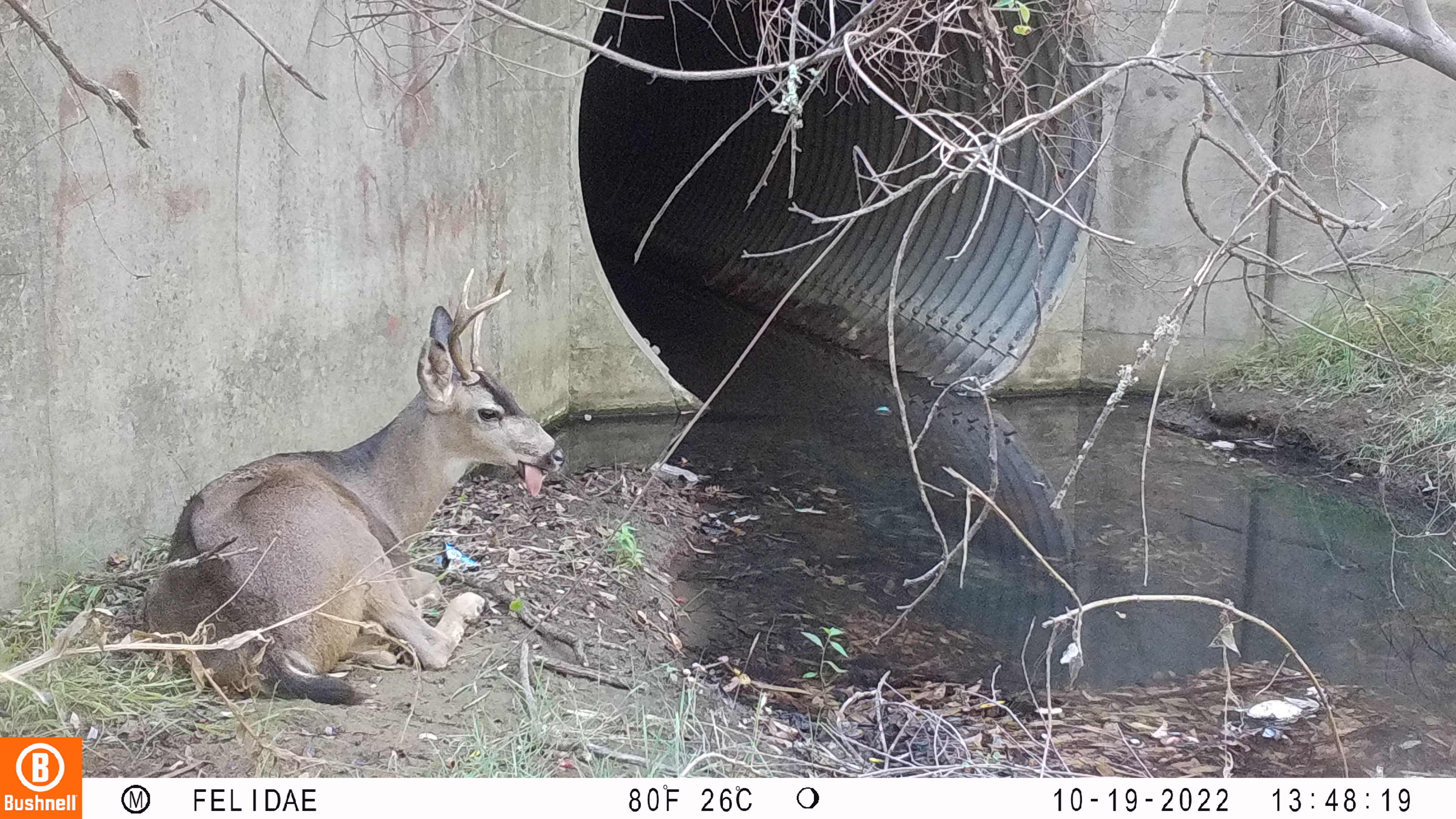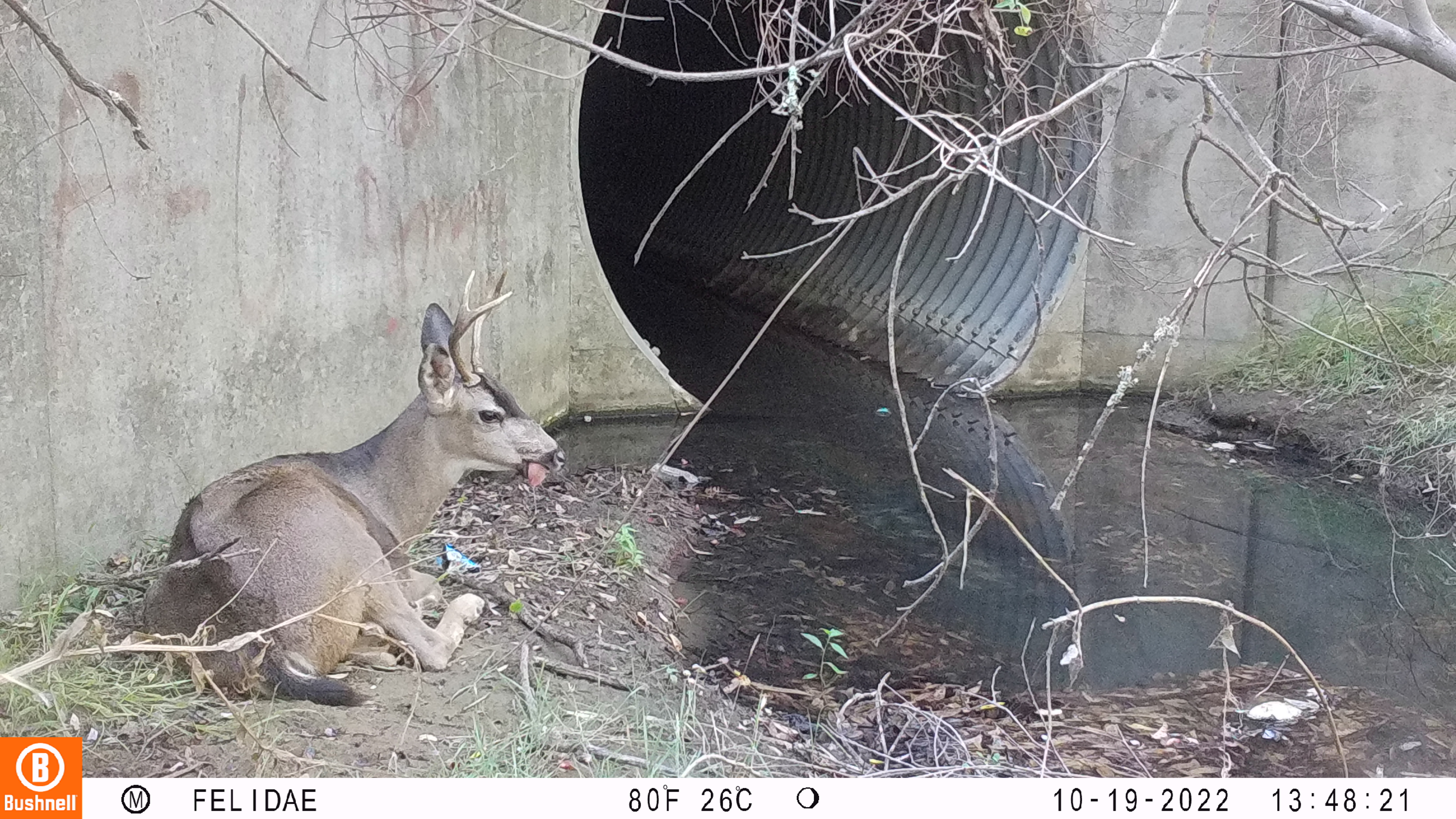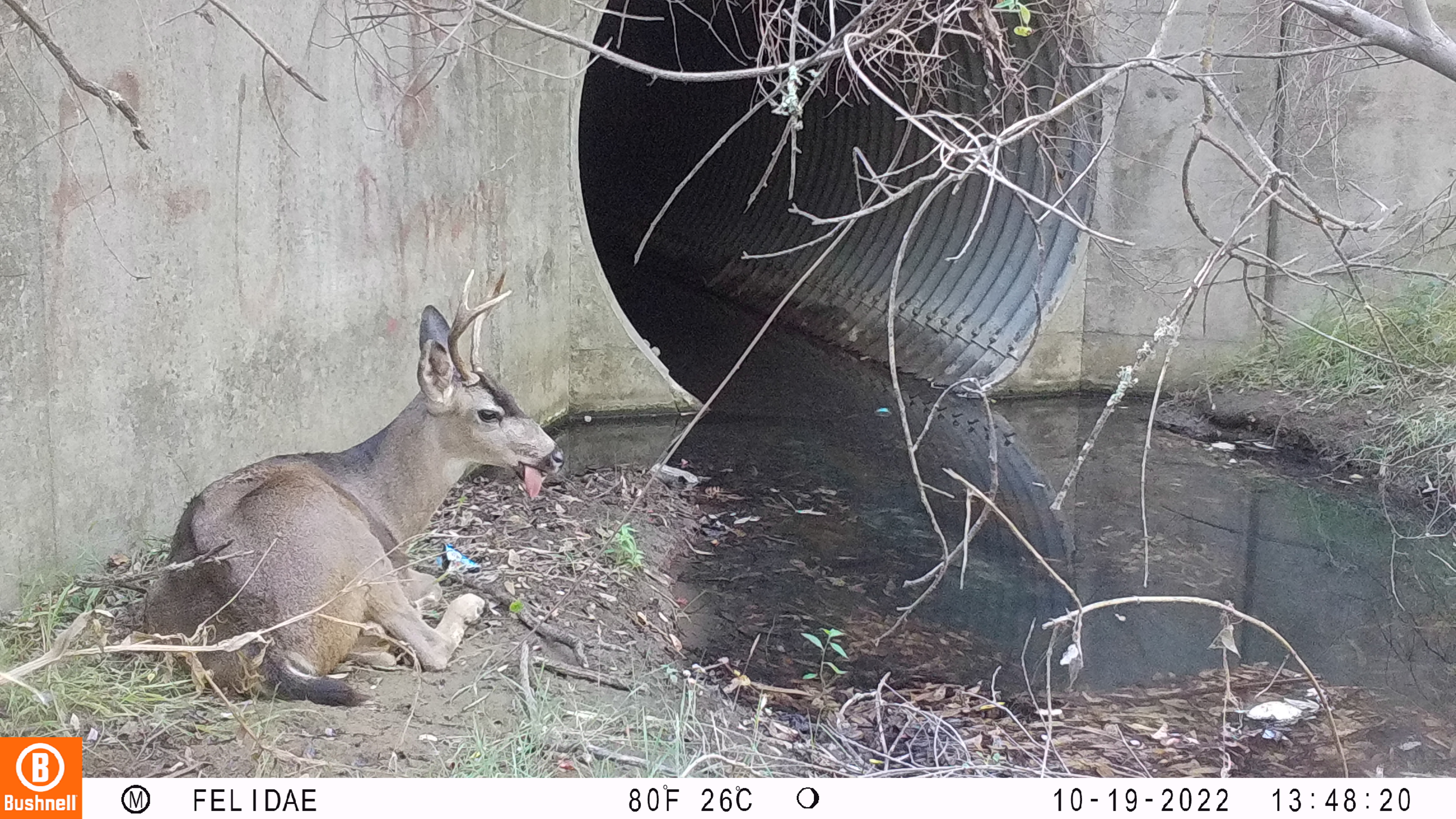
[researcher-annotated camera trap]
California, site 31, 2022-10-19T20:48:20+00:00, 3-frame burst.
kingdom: Animalia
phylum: Chordata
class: Mammalia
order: Artiodactyla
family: Cervidae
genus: Odocoileus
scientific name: Odocoileus hemionus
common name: mule deer